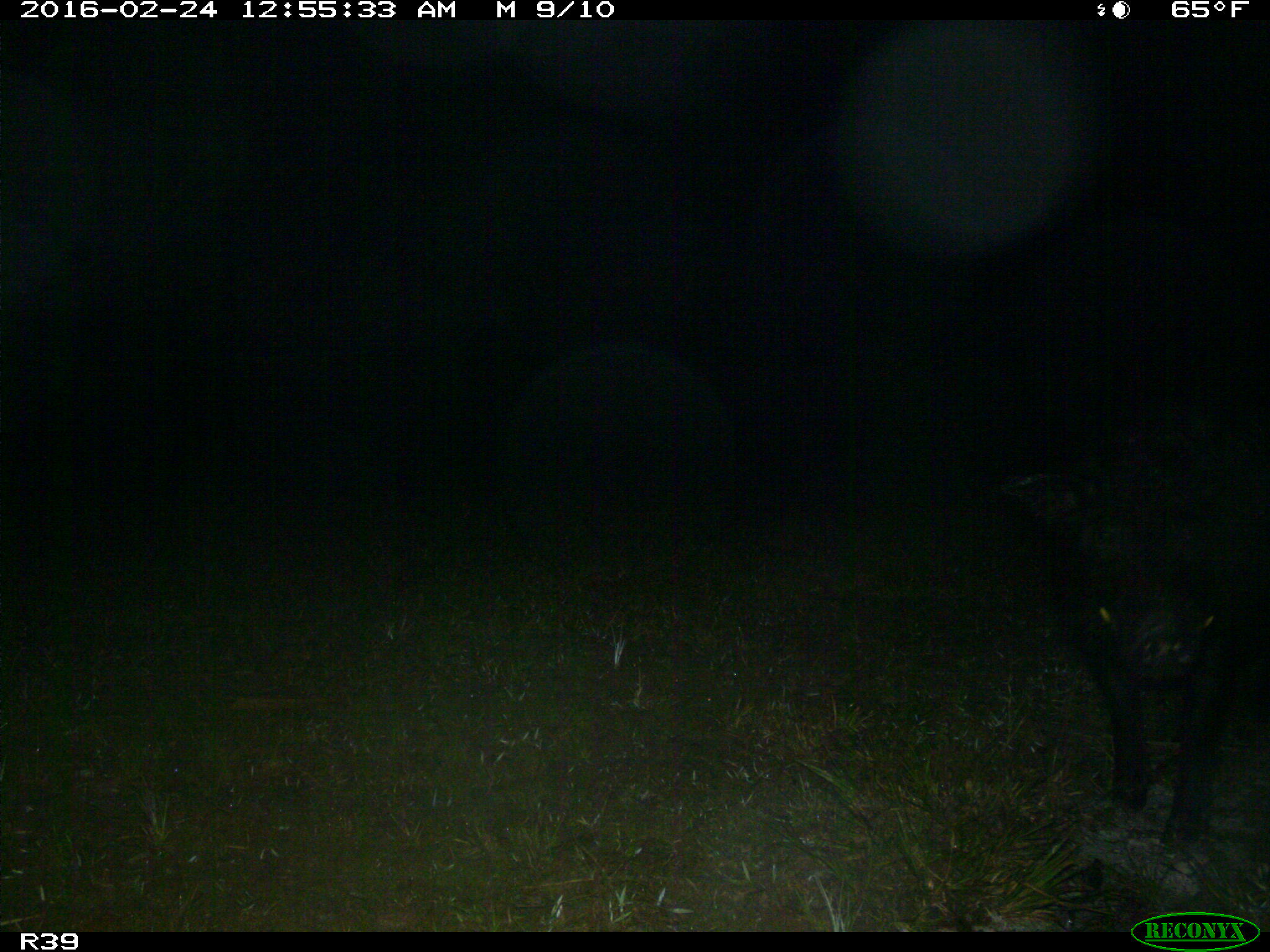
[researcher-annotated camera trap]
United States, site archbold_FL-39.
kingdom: Animalia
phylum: Chordata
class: Mammalia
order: Artiodactyla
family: Suidae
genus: Sus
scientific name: Sus scrofa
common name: wild boar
Sus scrofa (wild boar).